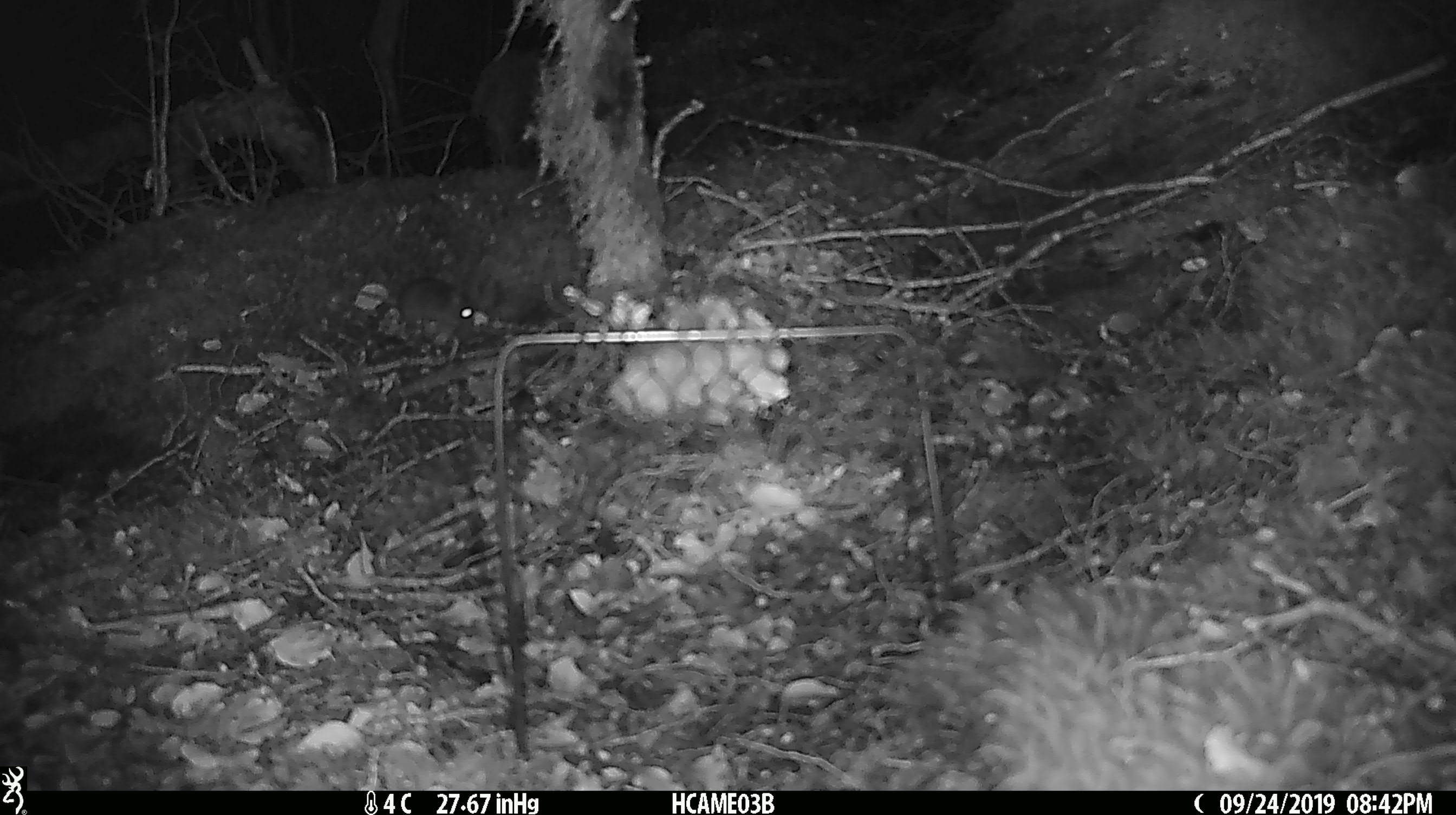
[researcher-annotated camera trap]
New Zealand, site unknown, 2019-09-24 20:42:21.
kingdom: Animalia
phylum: Chordata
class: Mammalia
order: Rodentia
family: Muridae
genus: Mus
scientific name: Mus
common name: mouse